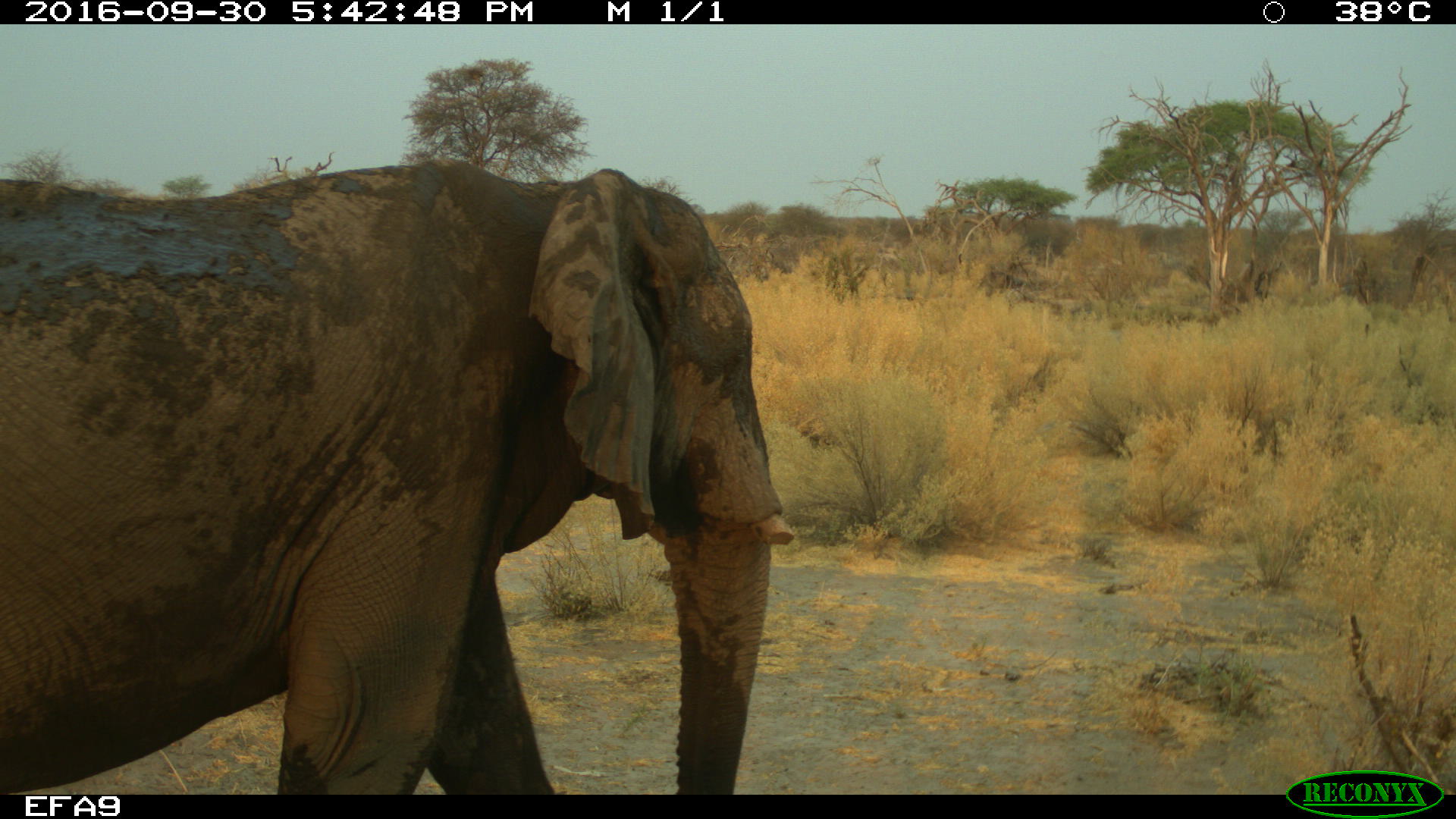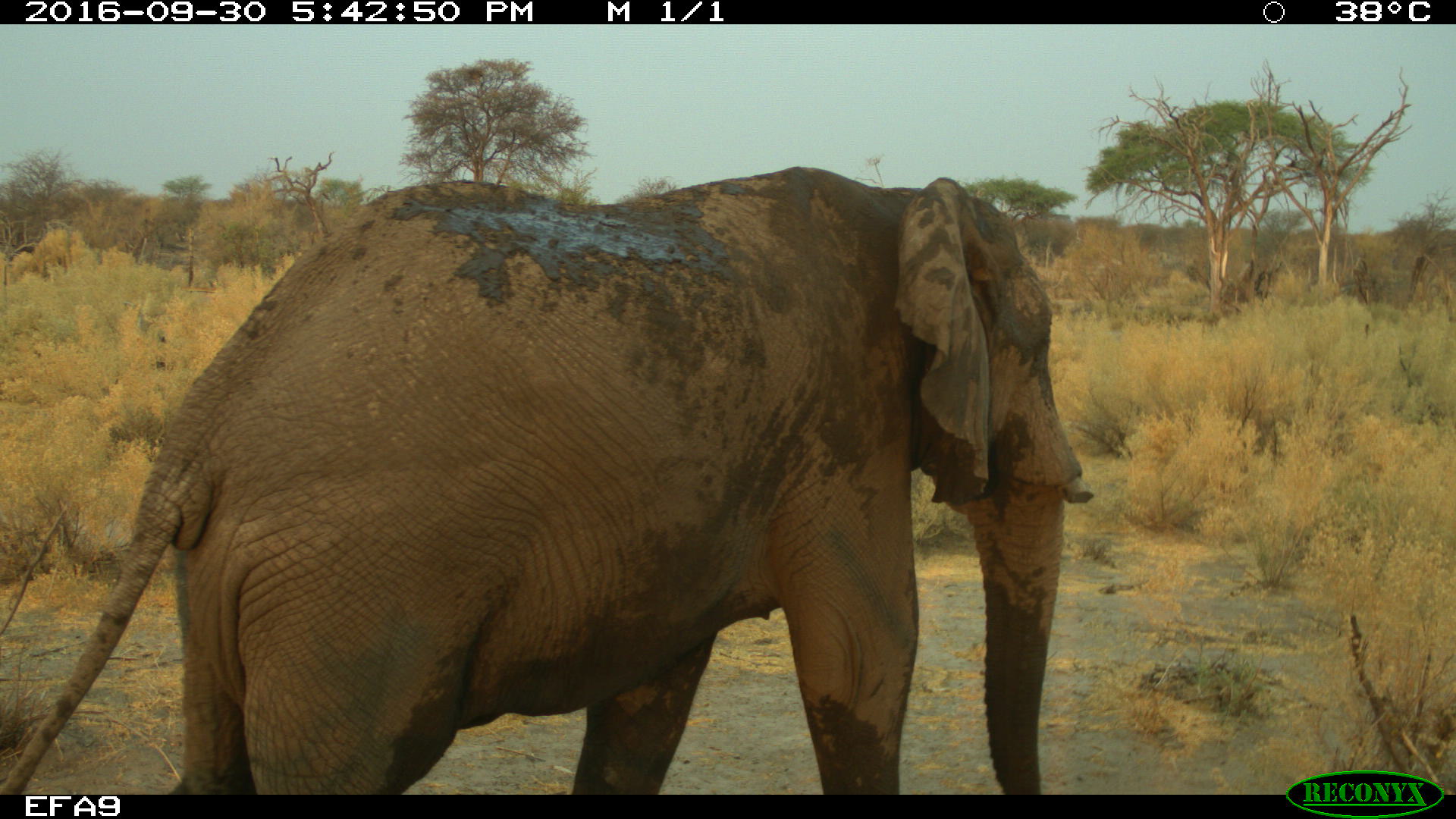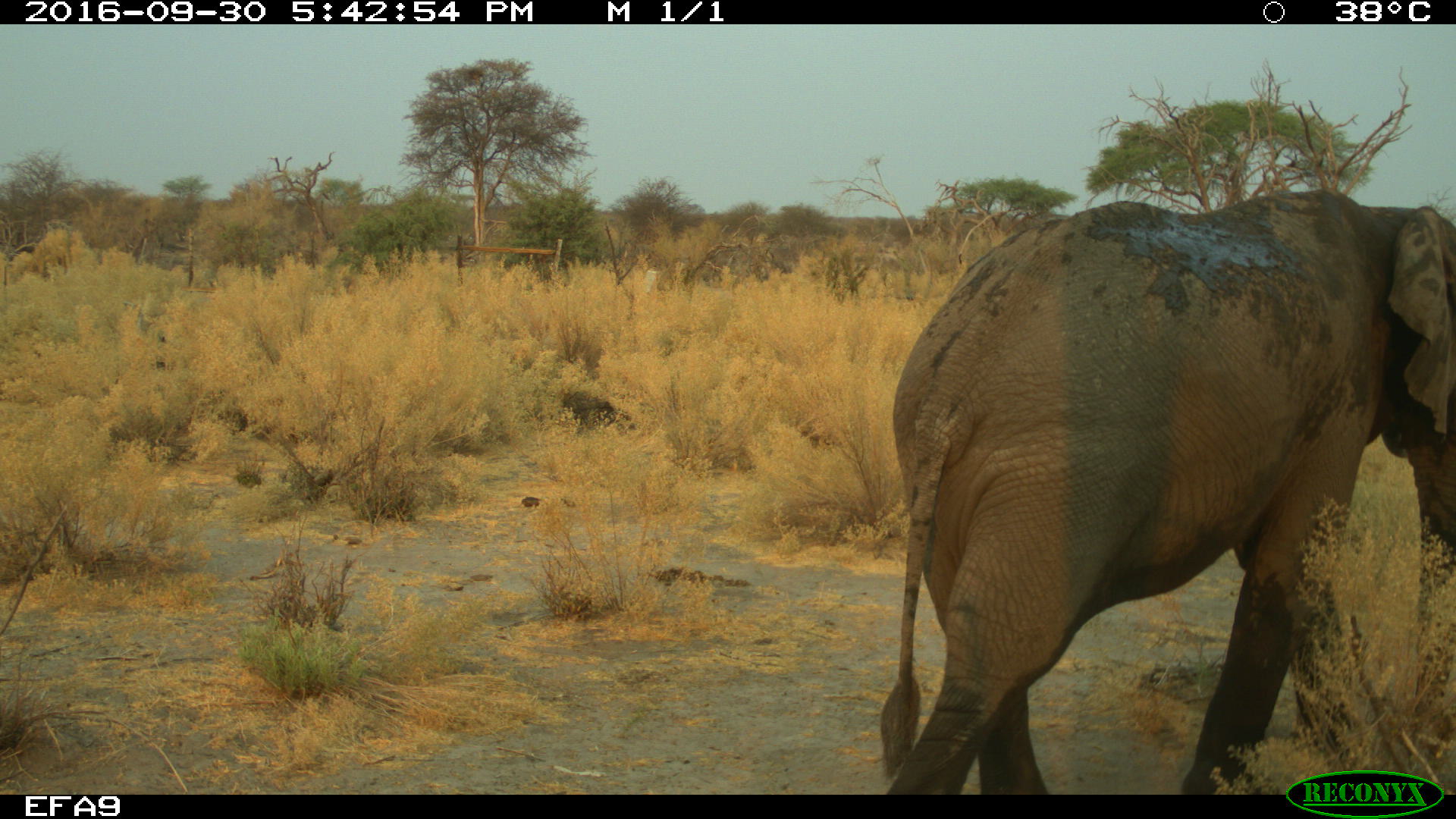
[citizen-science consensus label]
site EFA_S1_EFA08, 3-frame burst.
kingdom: Animalia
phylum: Chordata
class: Mammalia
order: Proboscidea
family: Elephantidae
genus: Loxodonta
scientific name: Loxodonta africana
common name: african bush elephant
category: elephant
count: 1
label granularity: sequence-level